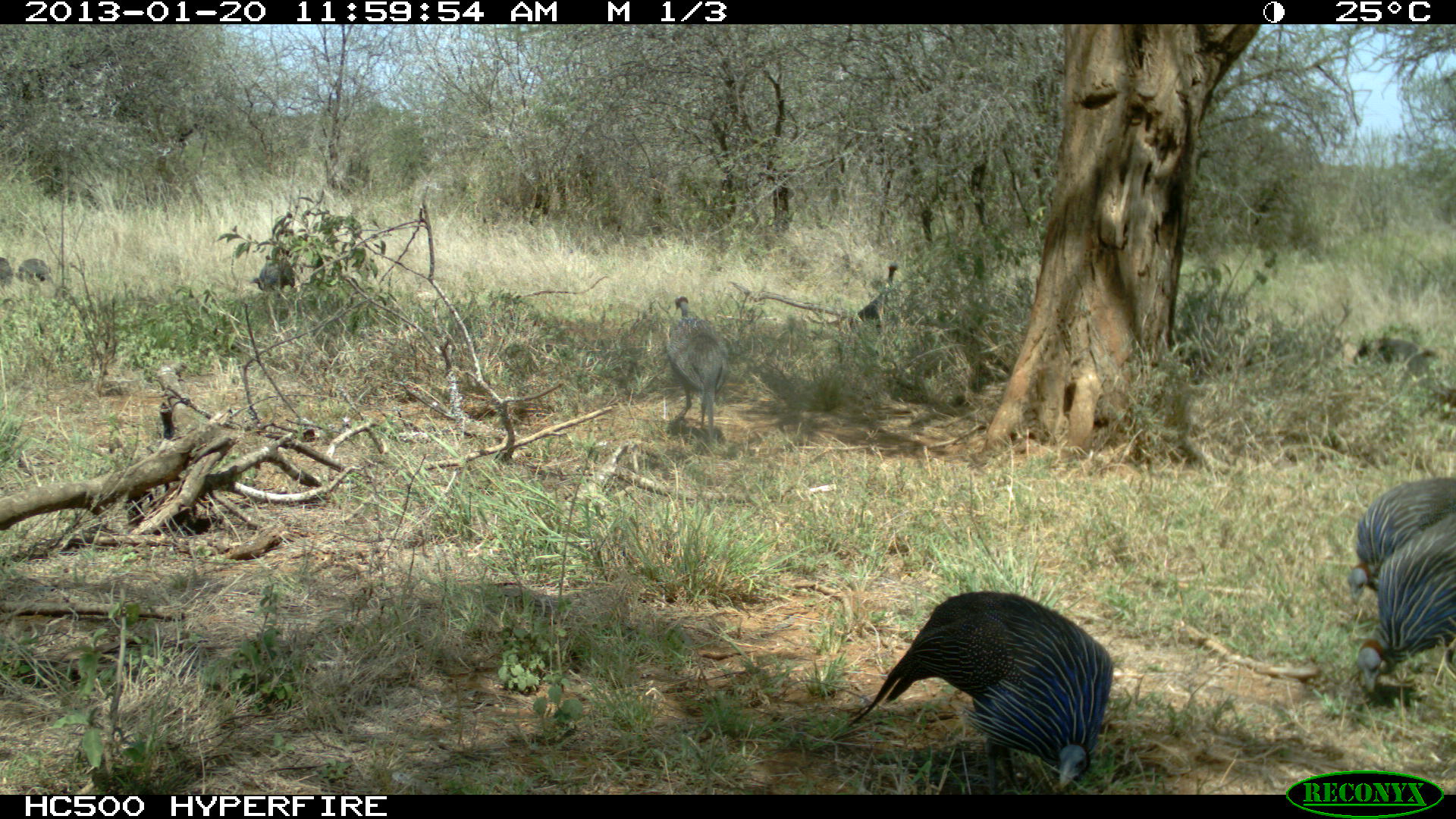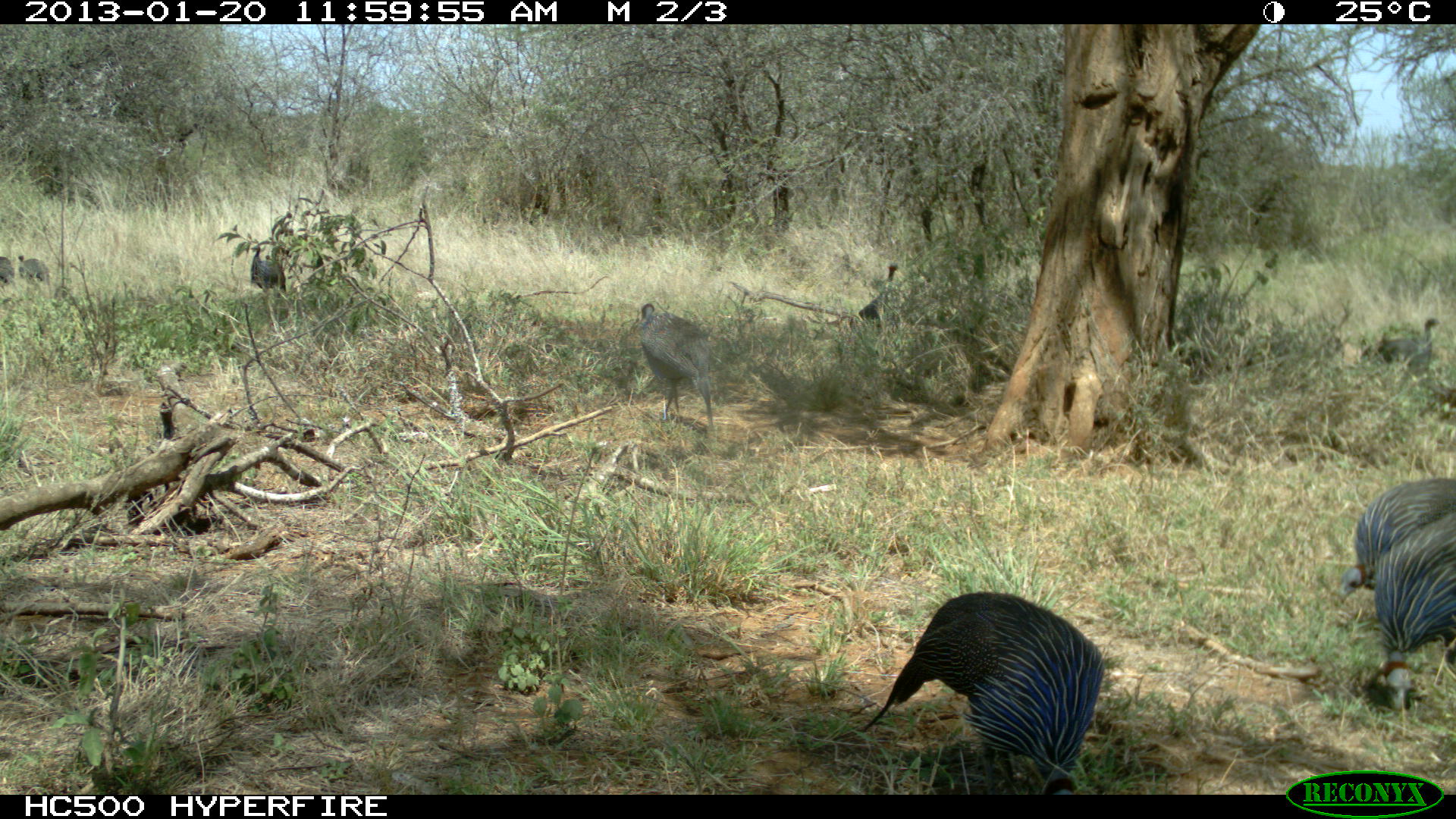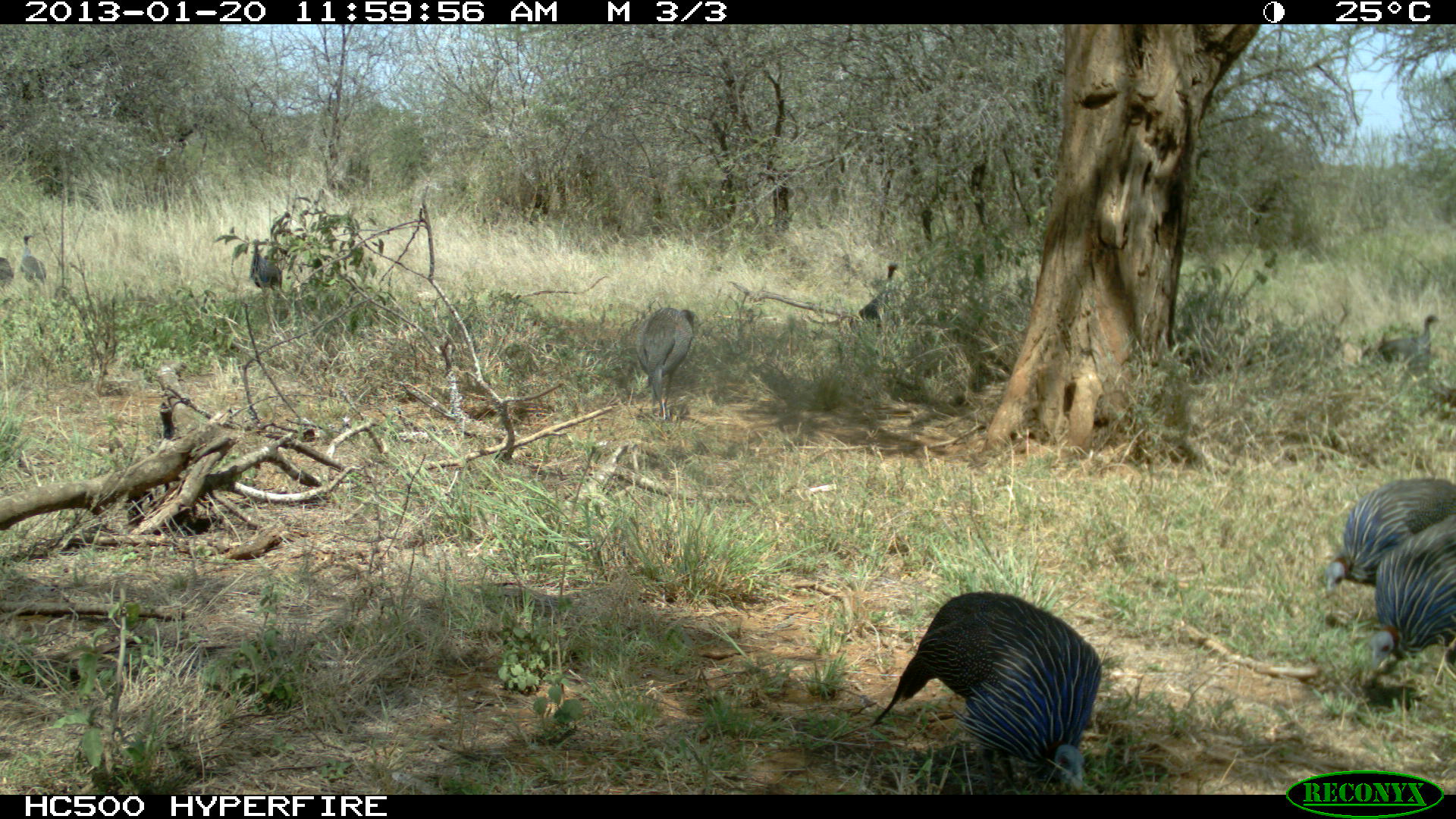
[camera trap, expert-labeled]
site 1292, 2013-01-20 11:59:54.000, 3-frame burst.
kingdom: Animalia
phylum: Chordata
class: Aves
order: Galliformes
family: Numididae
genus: Acryllium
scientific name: Acryllium vulturinum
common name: vulturine guineafowl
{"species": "Acryllium vulturinum (vulturine guineafowl)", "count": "9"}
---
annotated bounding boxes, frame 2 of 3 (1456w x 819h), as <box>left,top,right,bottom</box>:
acryllium vulturinum: <box>858,593,1102,795</box>; <box>1338,493,1456,708</box>; <box>1355,432,1456,581</box>; <box>634,303,721,431</box>; <box>1367,310,1441,383</box>; <box>858,261,900,331</box>; <box>11,256,57,296</box>; <box>250,244,286,294</box>; <box>0,256,15,289</box>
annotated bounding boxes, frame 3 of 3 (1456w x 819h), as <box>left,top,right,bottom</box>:
acryllium vulturinum: <box>870,591,1097,804</box>; <box>1344,513,1456,679</box>; <box>1319,475,1456,596</box>; <box>613,303,700,420</box>; <box>1378,313,1447,385</box>; <box>858,261,900,328</box>; <box>248,238,285,293</box>; <box>17,232,52,288</box>; <box>0,259,13,293</box>